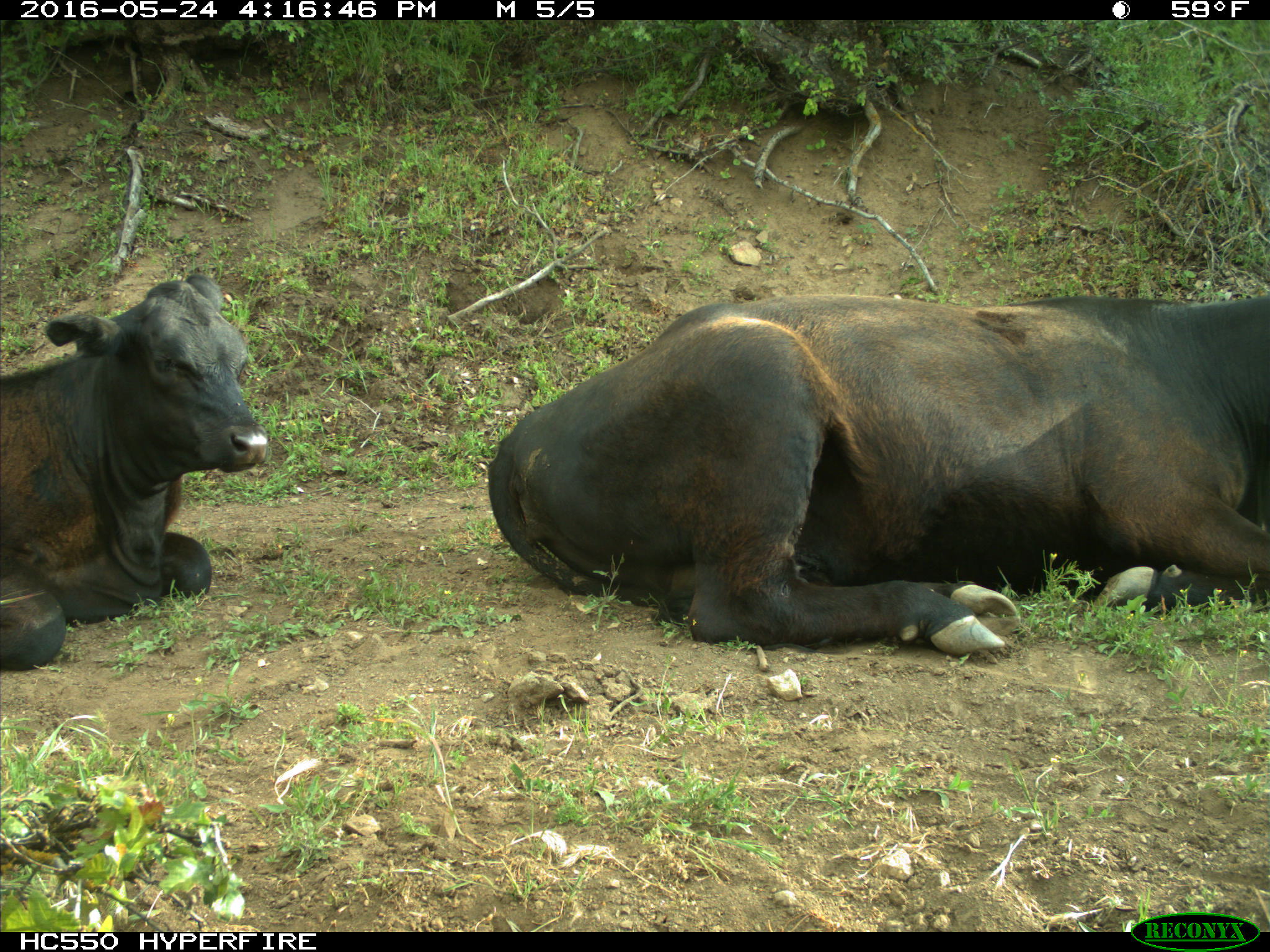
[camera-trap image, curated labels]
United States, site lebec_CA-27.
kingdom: Animalia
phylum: Chordata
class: Mammalia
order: Artiodactyla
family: Bovidae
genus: Bos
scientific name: Bos taurus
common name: domestic cow